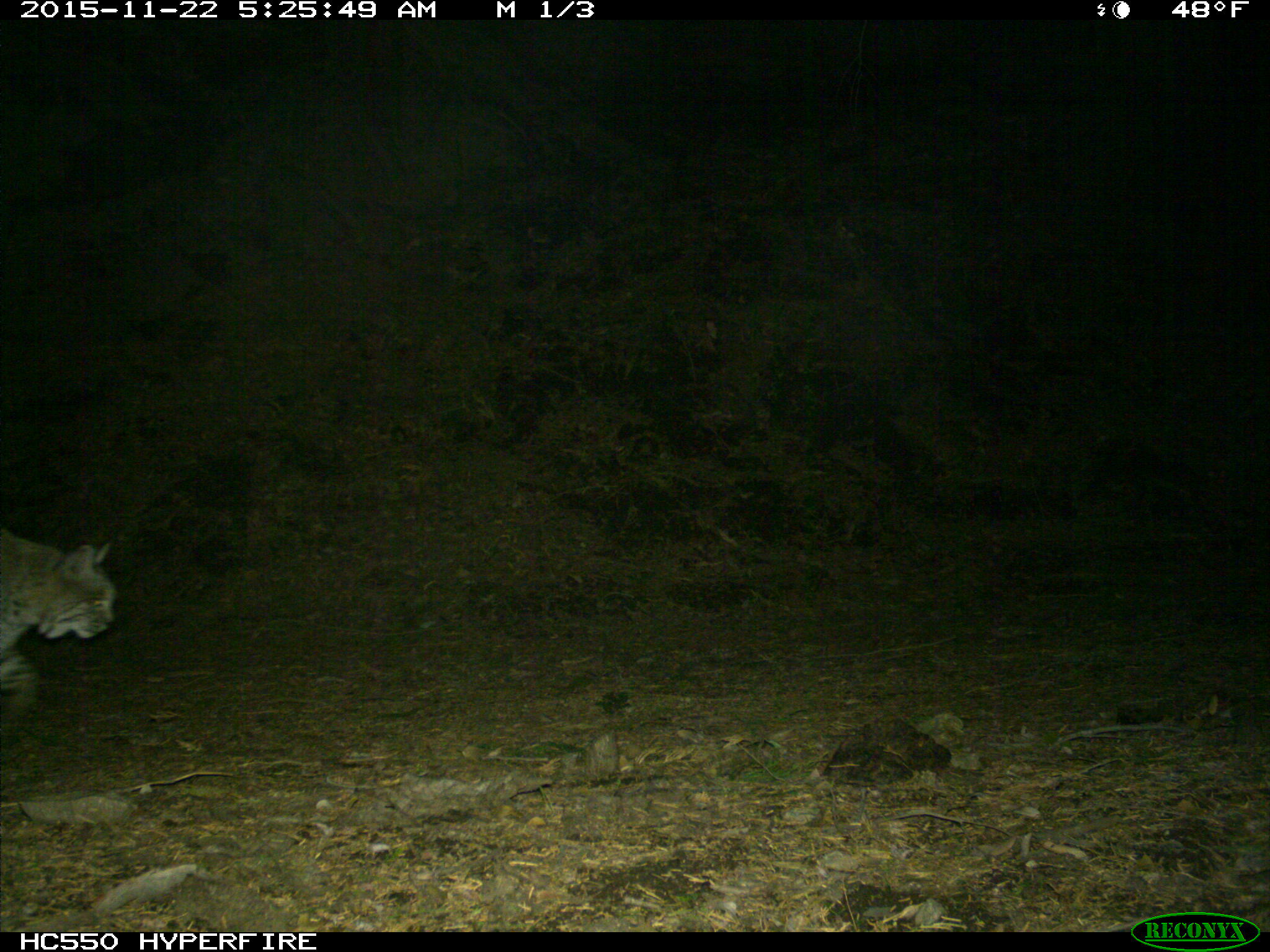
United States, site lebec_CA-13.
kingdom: Animalia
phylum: Chordata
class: Mammalia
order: Carnivora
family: Felidae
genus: Lynx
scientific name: Lynx rufus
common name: bobcat